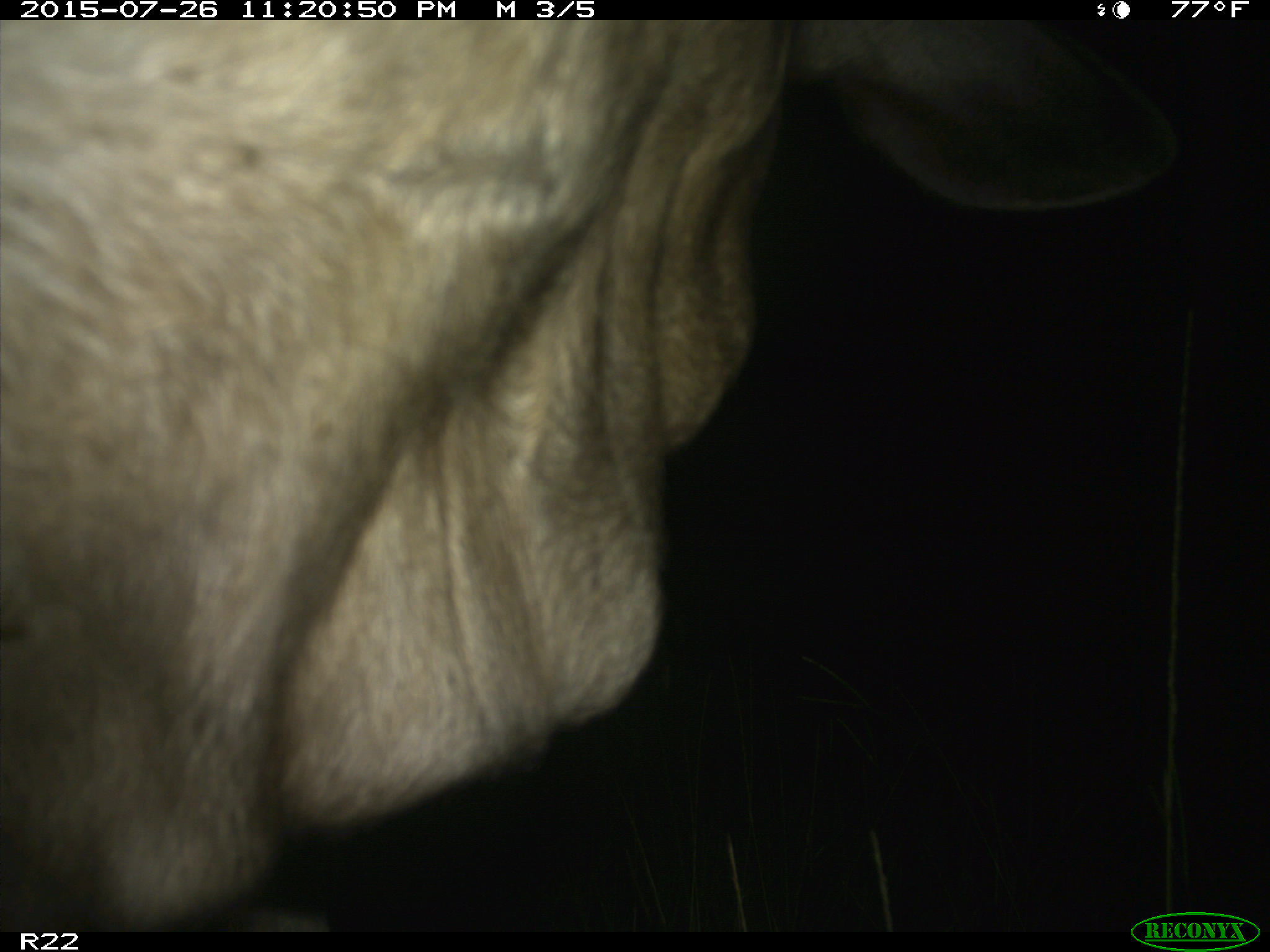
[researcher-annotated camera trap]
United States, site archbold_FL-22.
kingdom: Animalia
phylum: Chordata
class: Mammalia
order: Artiodactyla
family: Bovidae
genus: Bos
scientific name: Bos taurus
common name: domestic cow